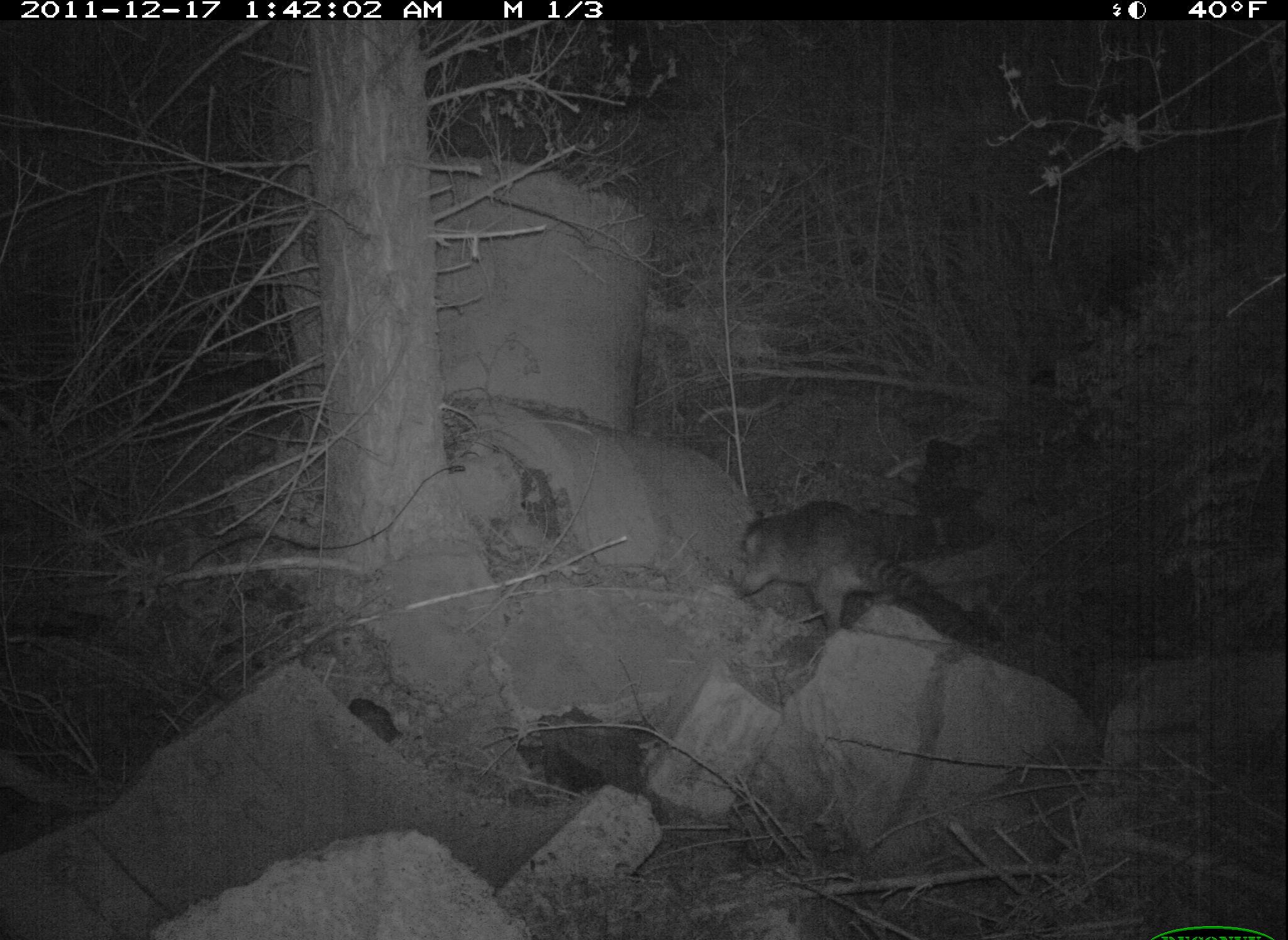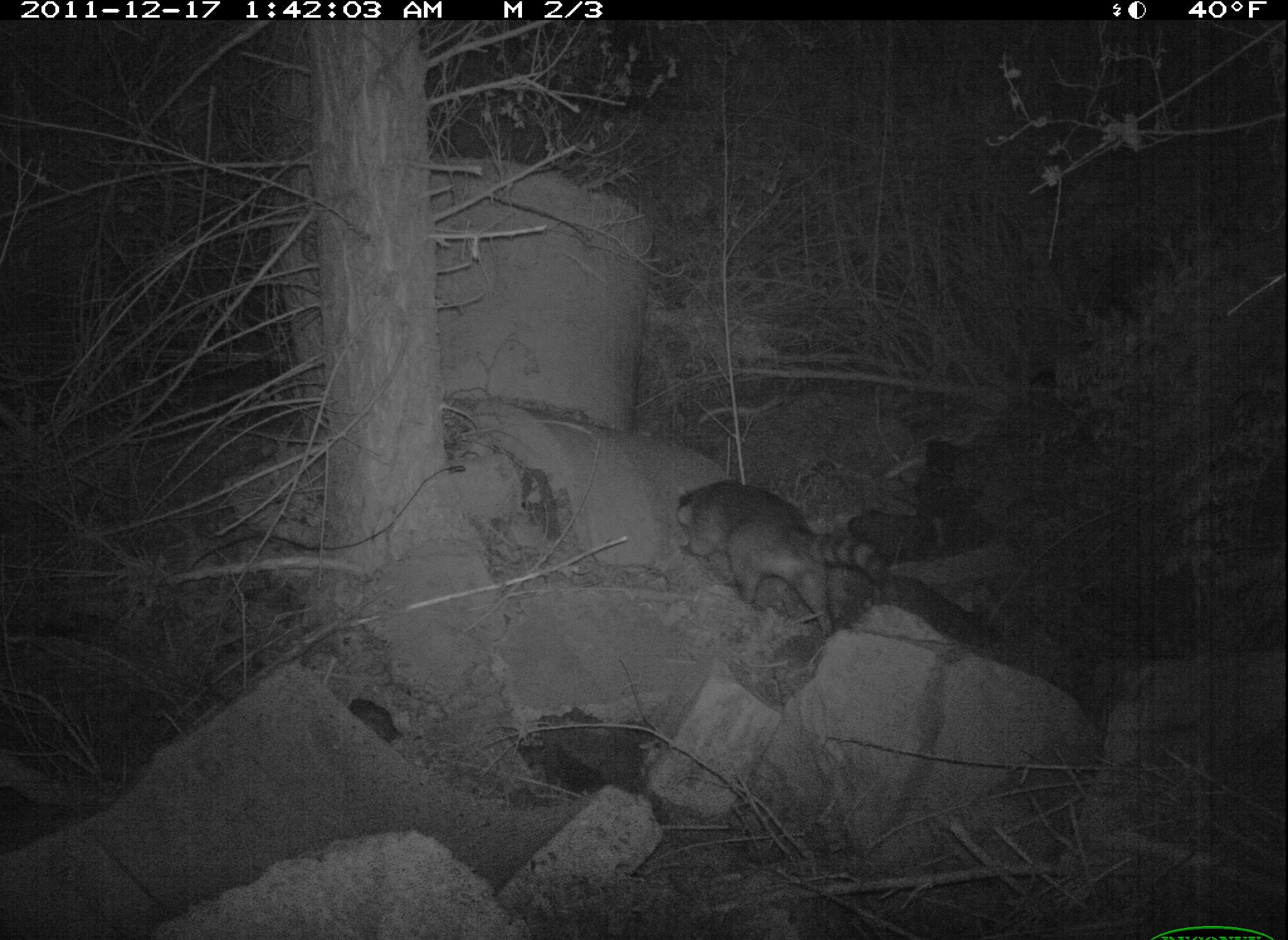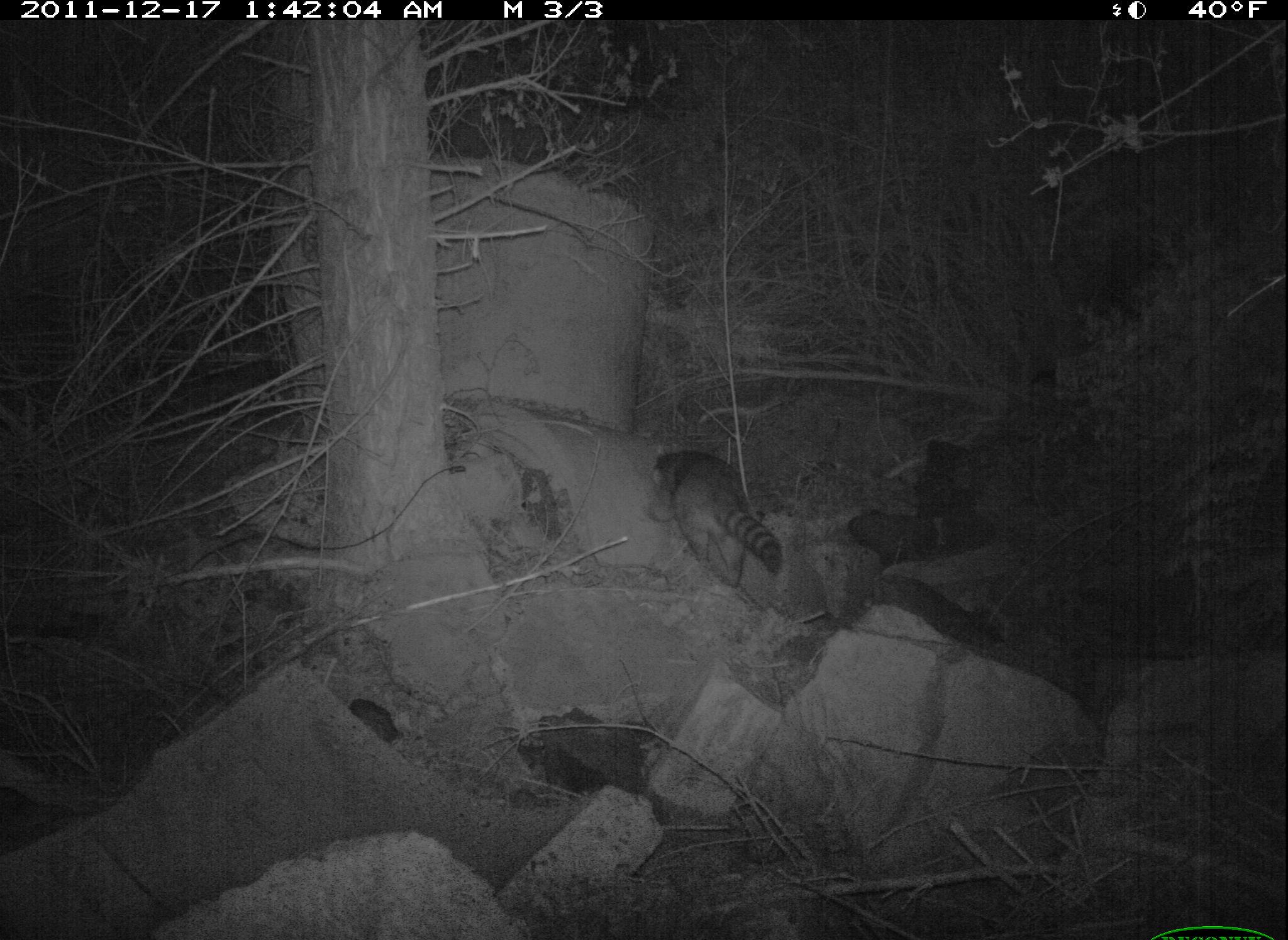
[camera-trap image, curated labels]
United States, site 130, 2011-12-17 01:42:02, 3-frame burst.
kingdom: Animalia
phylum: Chordata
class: Mammalia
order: Carnivora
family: Procyonidae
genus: Procyon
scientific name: Procyon lotor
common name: raccoon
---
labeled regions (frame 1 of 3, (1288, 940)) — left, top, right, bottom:
raccoon: 729, 496, 1003, 656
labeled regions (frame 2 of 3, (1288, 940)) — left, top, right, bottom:
raccoon: 657, 461, 942, 636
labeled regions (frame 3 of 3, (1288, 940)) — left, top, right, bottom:
raccoon: 652, 445, 791, 580